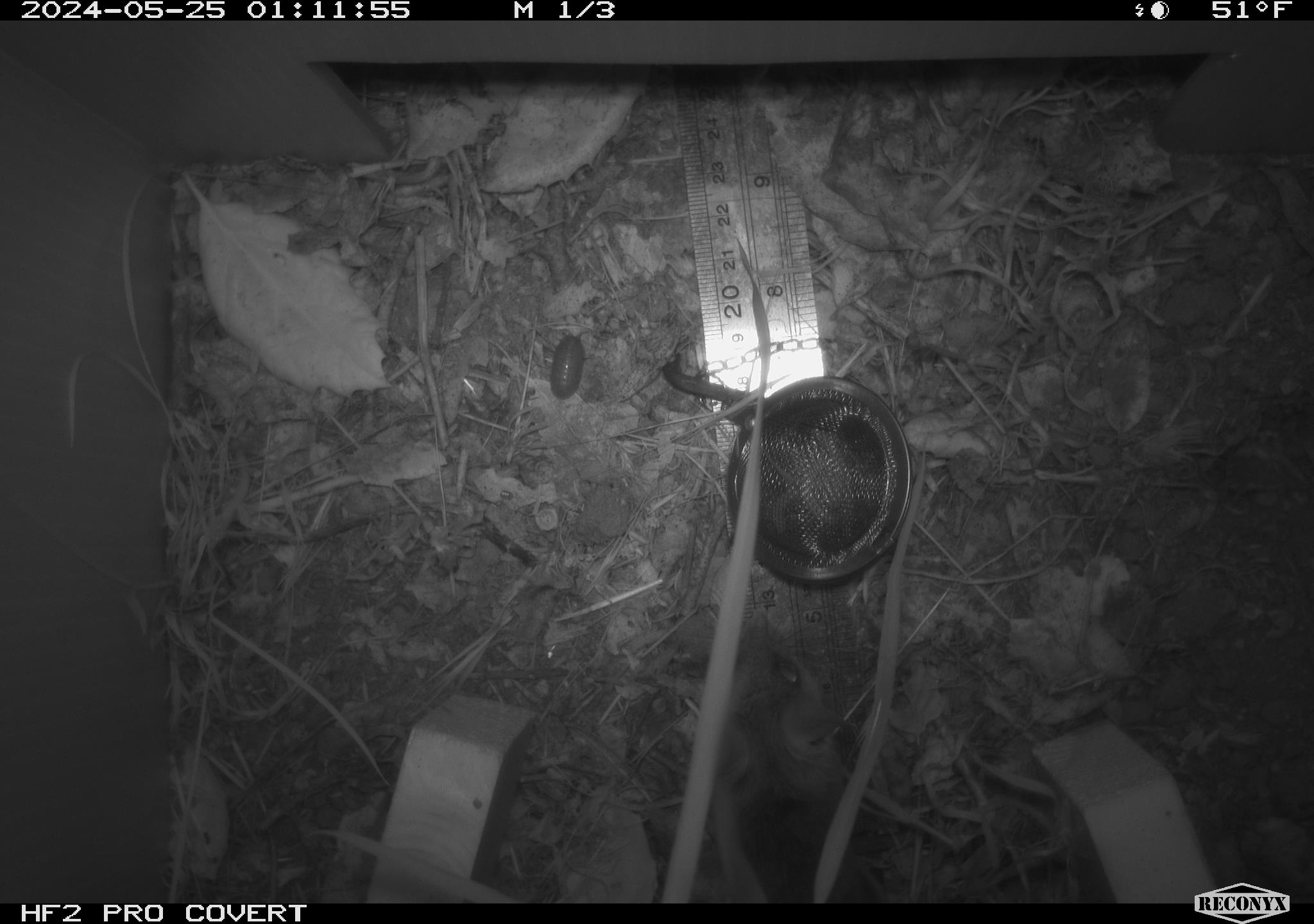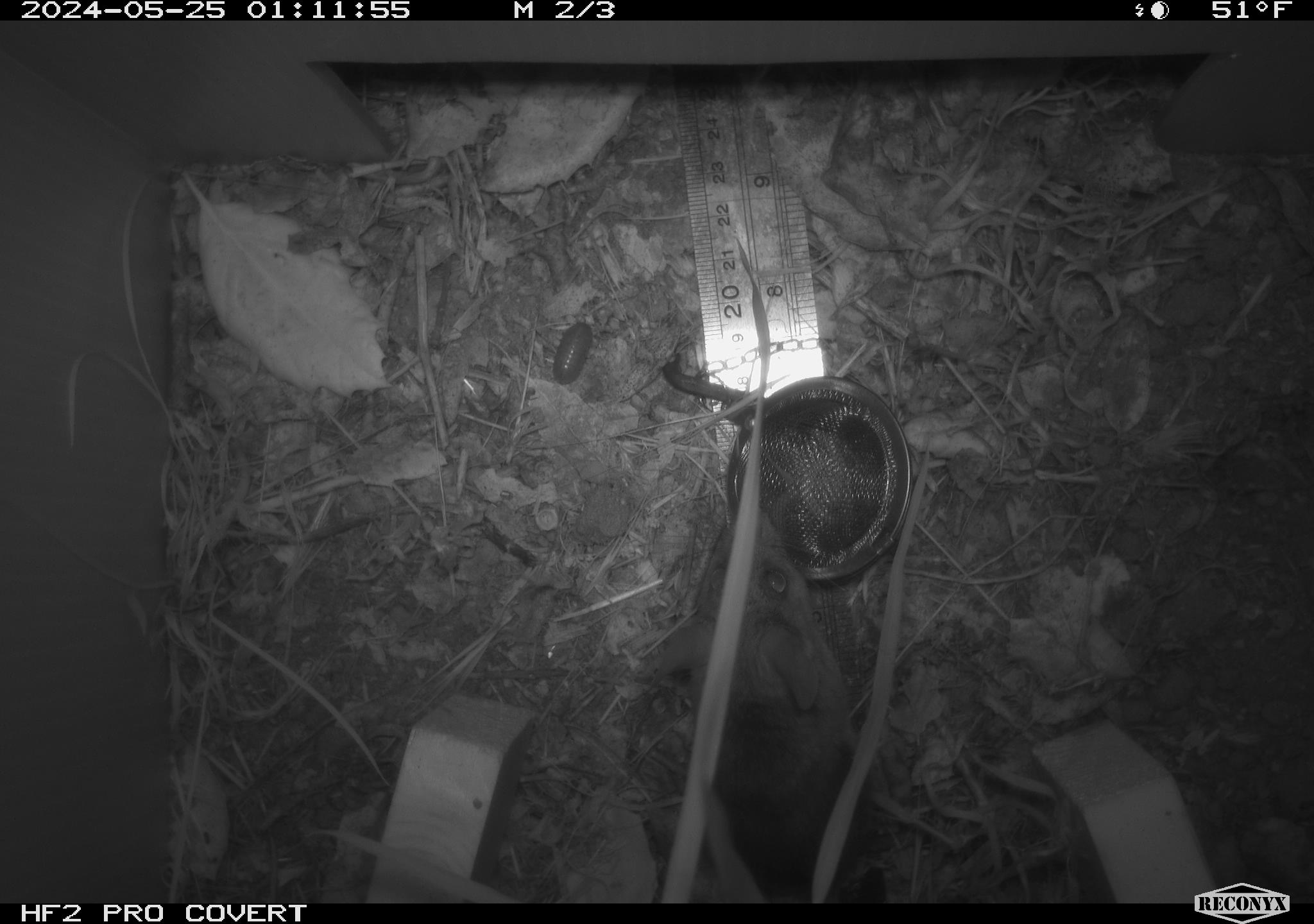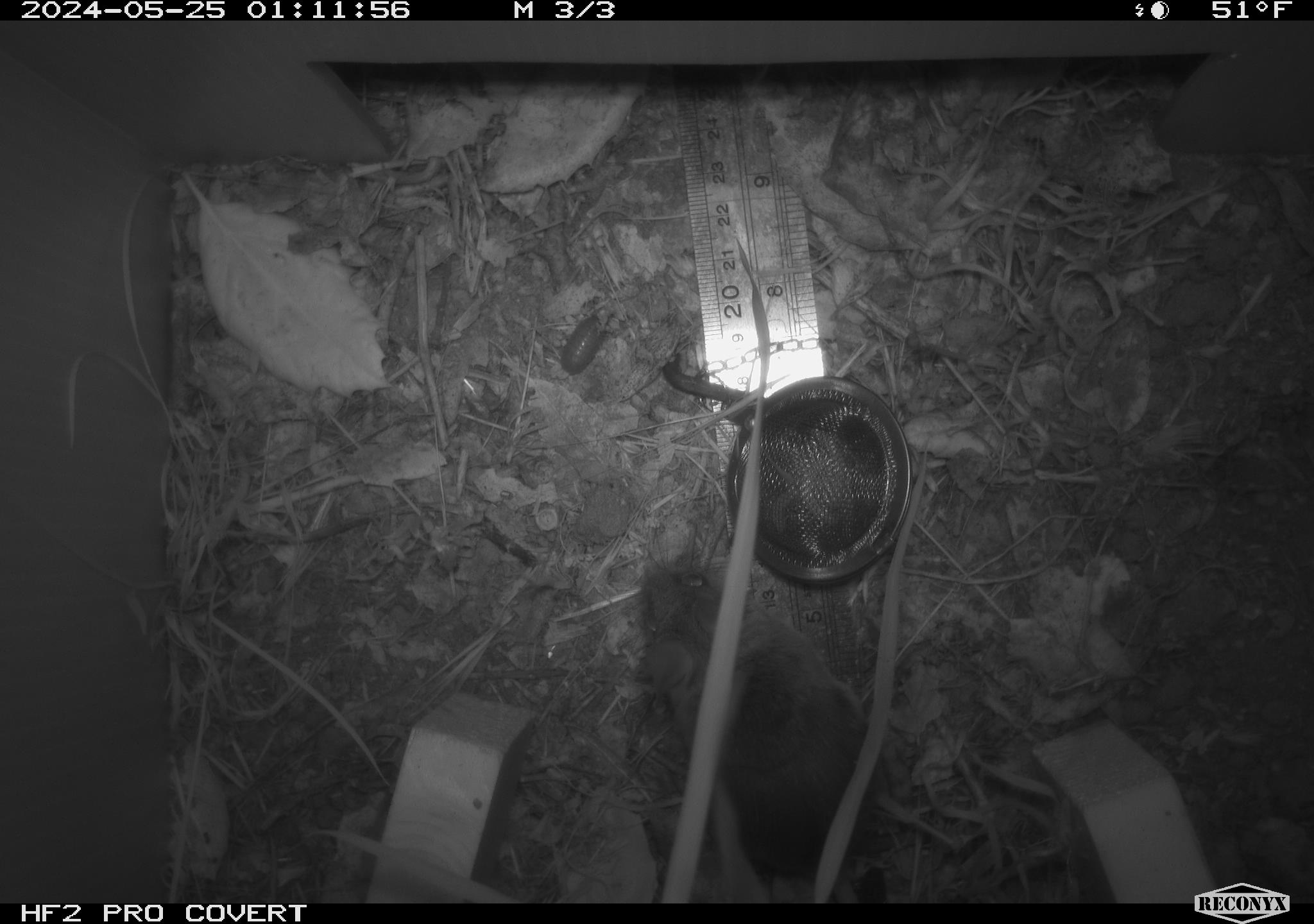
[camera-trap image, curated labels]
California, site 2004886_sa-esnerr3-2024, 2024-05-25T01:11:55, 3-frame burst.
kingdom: Animalia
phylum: Chordata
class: Mammalia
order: Rodentia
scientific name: Rodentia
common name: rodent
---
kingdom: Animalia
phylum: Arthropoda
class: Insecta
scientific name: Insecta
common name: insect